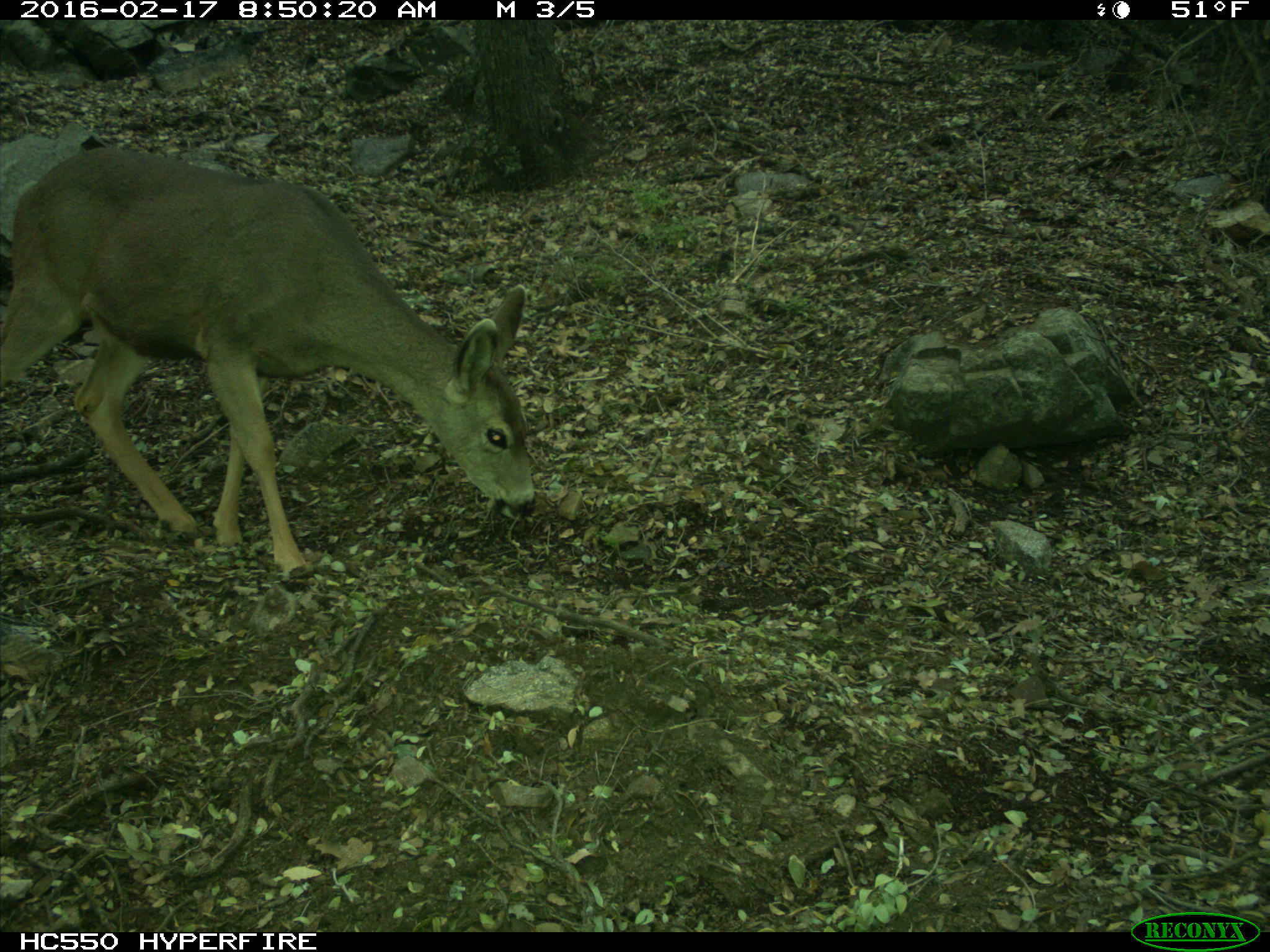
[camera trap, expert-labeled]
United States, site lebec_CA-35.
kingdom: Animalia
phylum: Chordata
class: Mammalia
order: Artiodactyla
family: Cervidae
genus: Odocoileus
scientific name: Odocoileus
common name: deer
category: unidentified deer